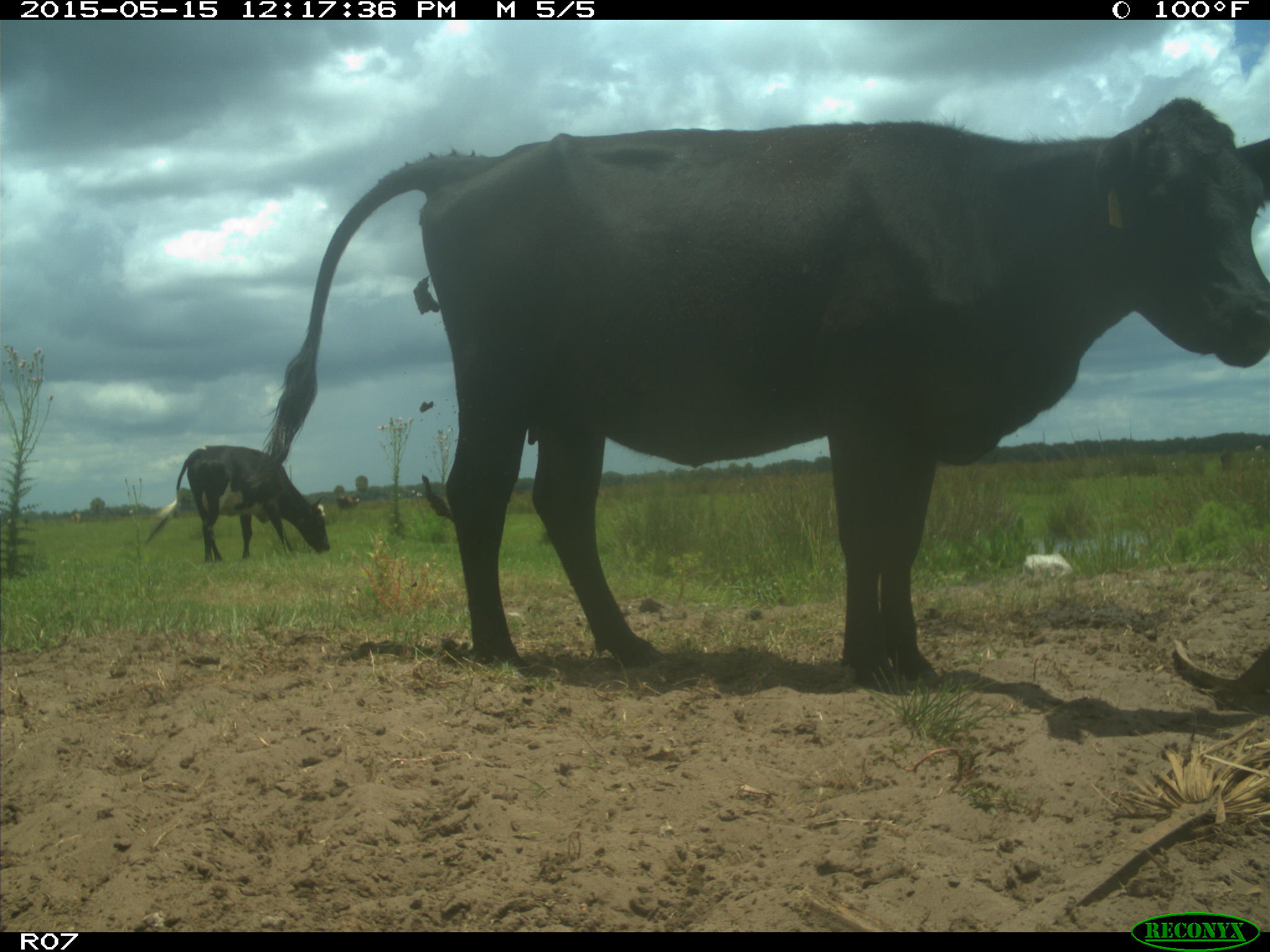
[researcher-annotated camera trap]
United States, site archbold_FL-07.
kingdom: Animalia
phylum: Chordata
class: Mammalia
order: Artiodactyla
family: Bovidae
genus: Bos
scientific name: Bos taurus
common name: domestic cow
Bos taurus (domestic cow).